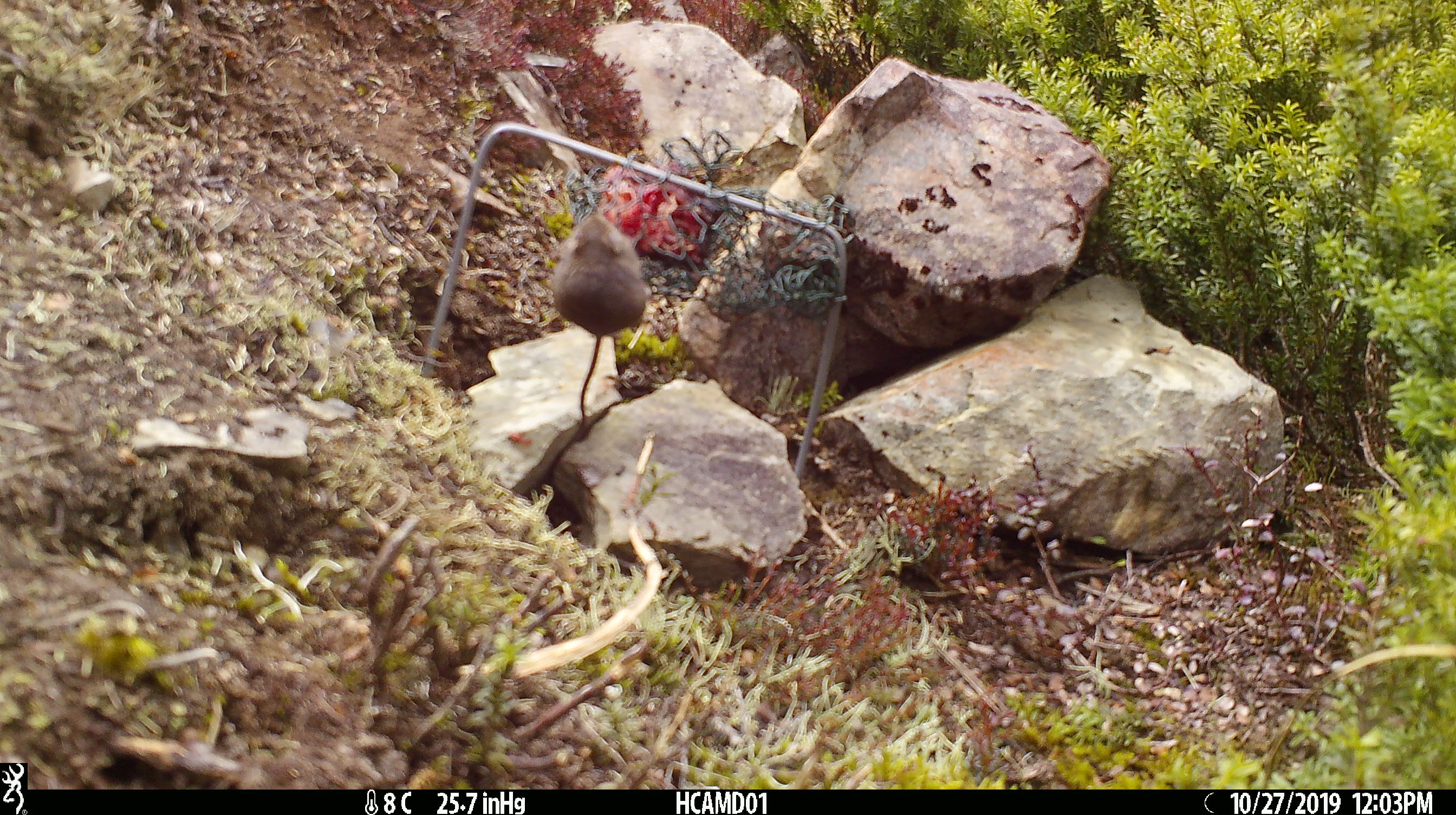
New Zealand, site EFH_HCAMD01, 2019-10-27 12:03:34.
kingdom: Animalia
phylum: Chordata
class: Mammalia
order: Rodentia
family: Muridae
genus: Mus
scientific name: Mus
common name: mouse